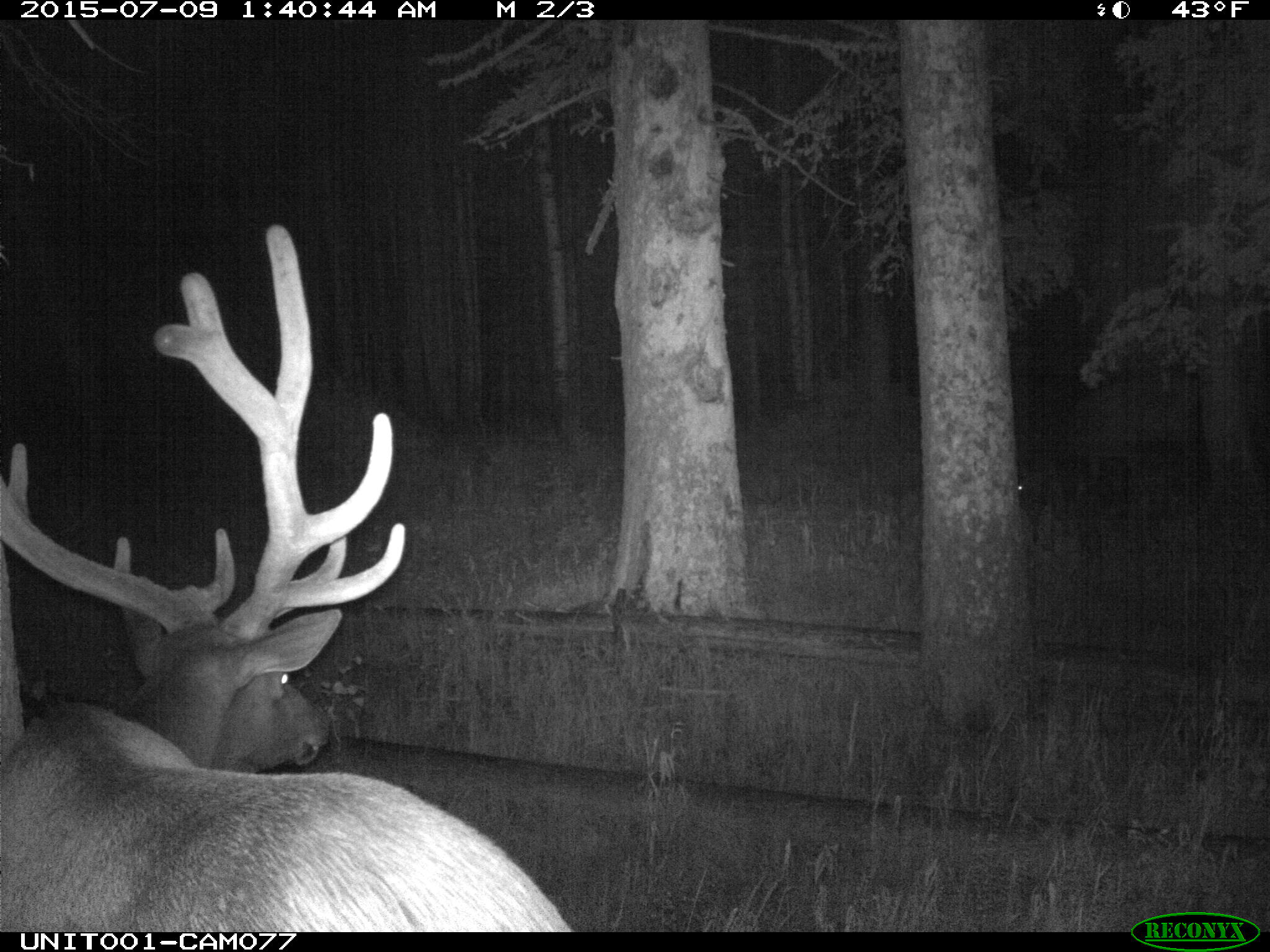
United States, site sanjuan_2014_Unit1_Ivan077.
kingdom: Animalia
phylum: Chordata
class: Mammalia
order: Artiodactyla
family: Cervidae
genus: Cervus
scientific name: Cervus elaphus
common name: red deer